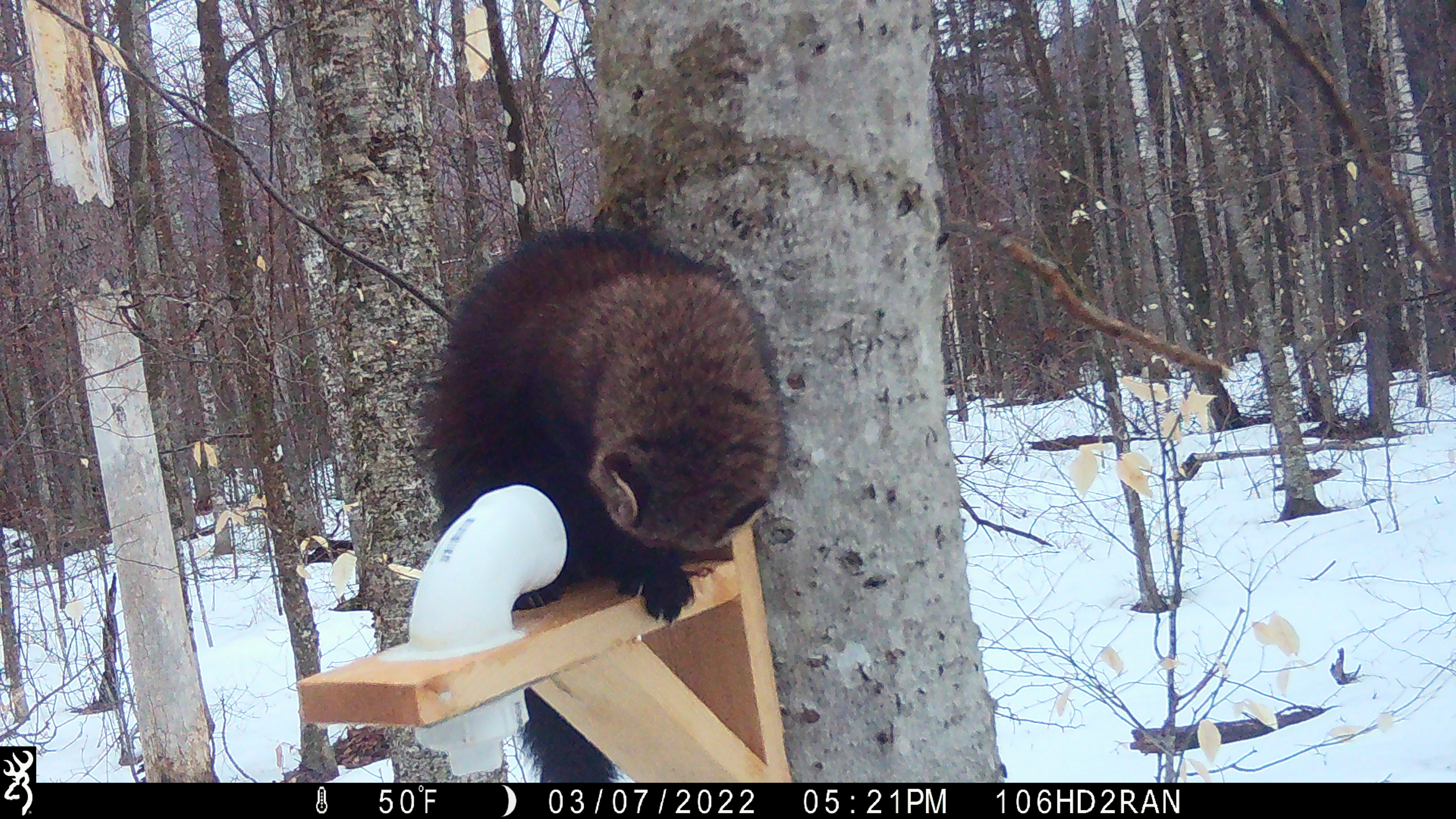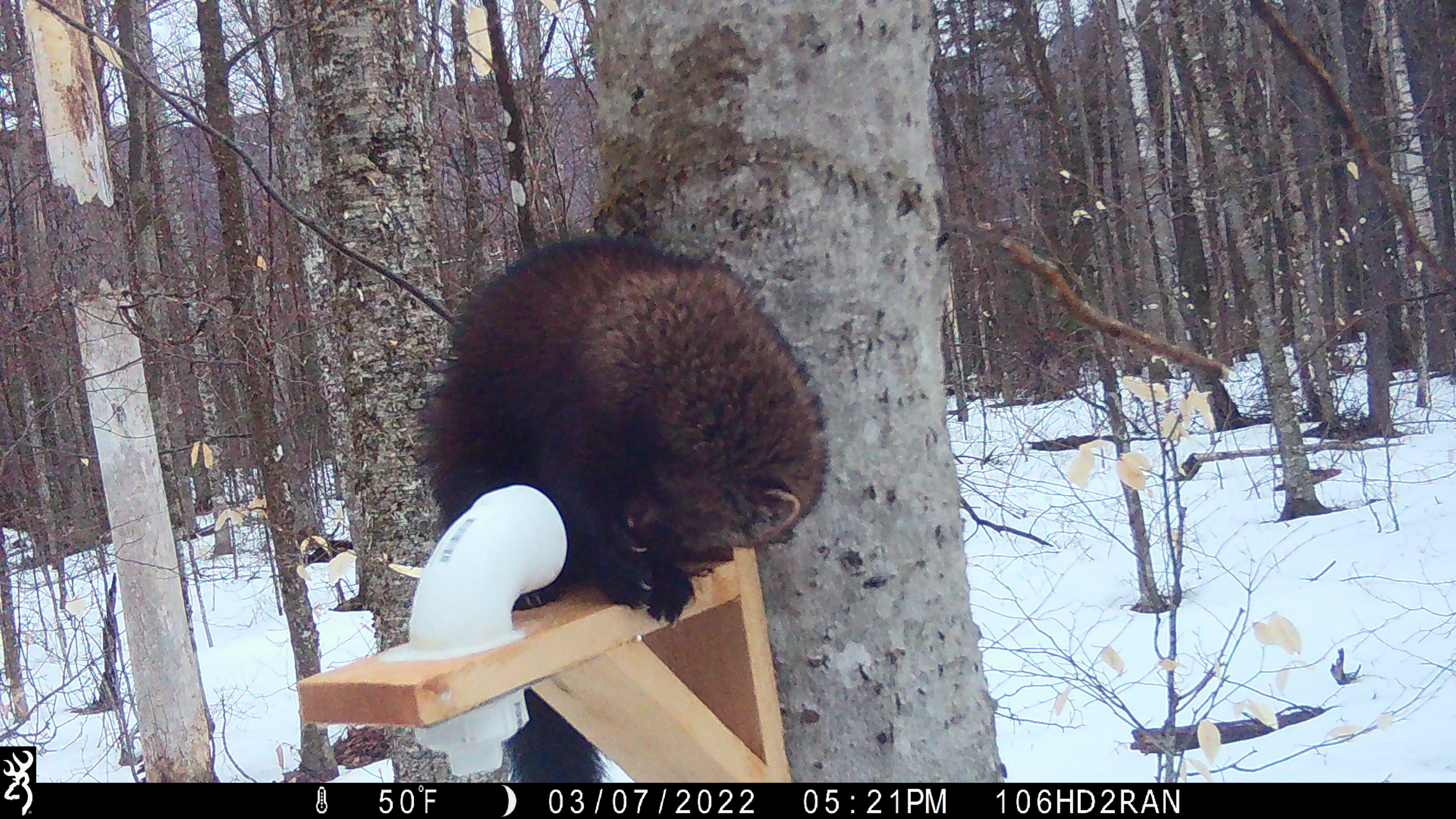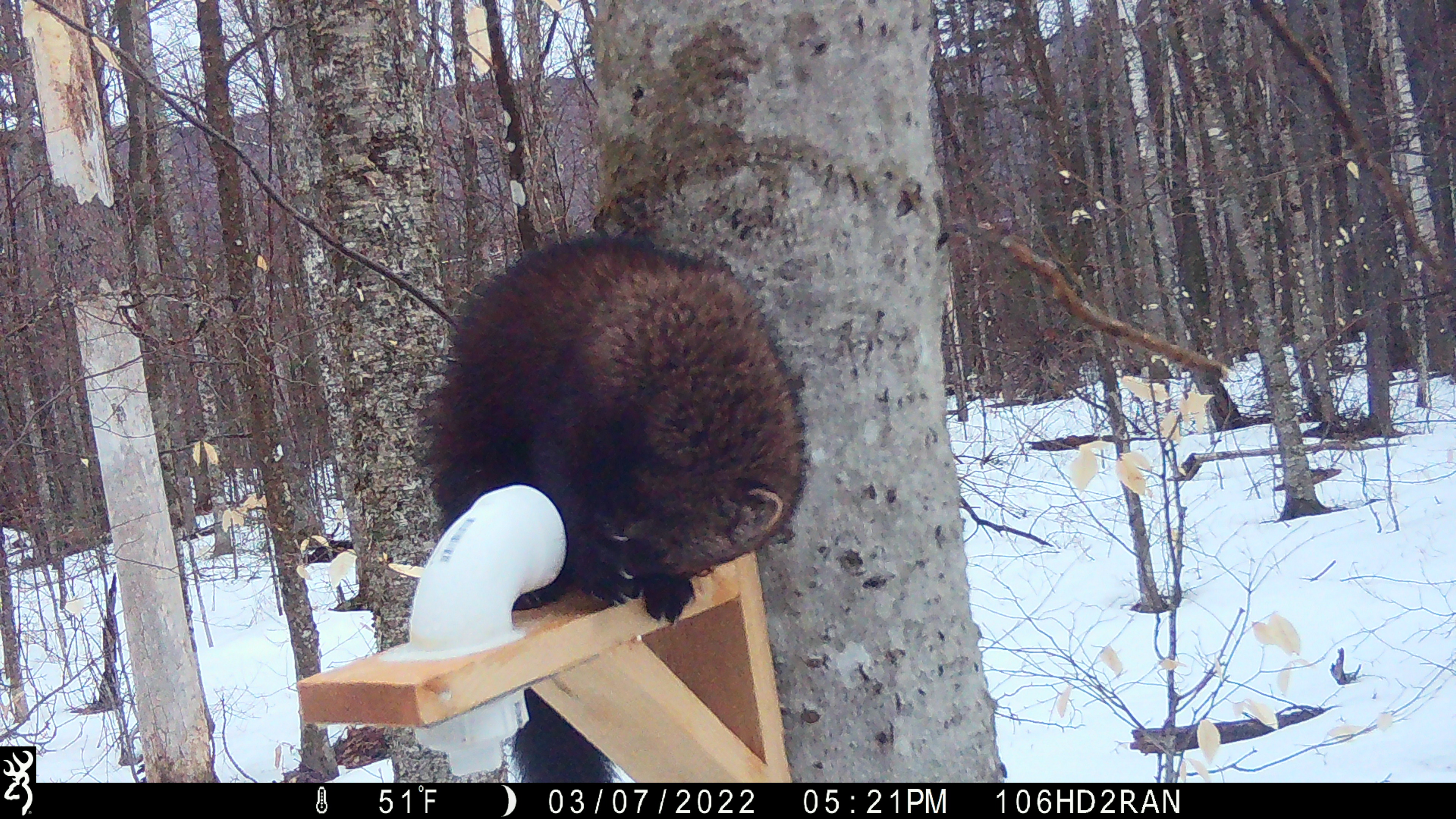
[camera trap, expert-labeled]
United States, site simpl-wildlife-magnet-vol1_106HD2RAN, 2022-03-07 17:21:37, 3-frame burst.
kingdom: Animalia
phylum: Chordata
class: Mammalia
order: Carnivora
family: Mustelidae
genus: Pekania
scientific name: Pekania pennanti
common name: fisher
Fisher (Pekania pennanti).